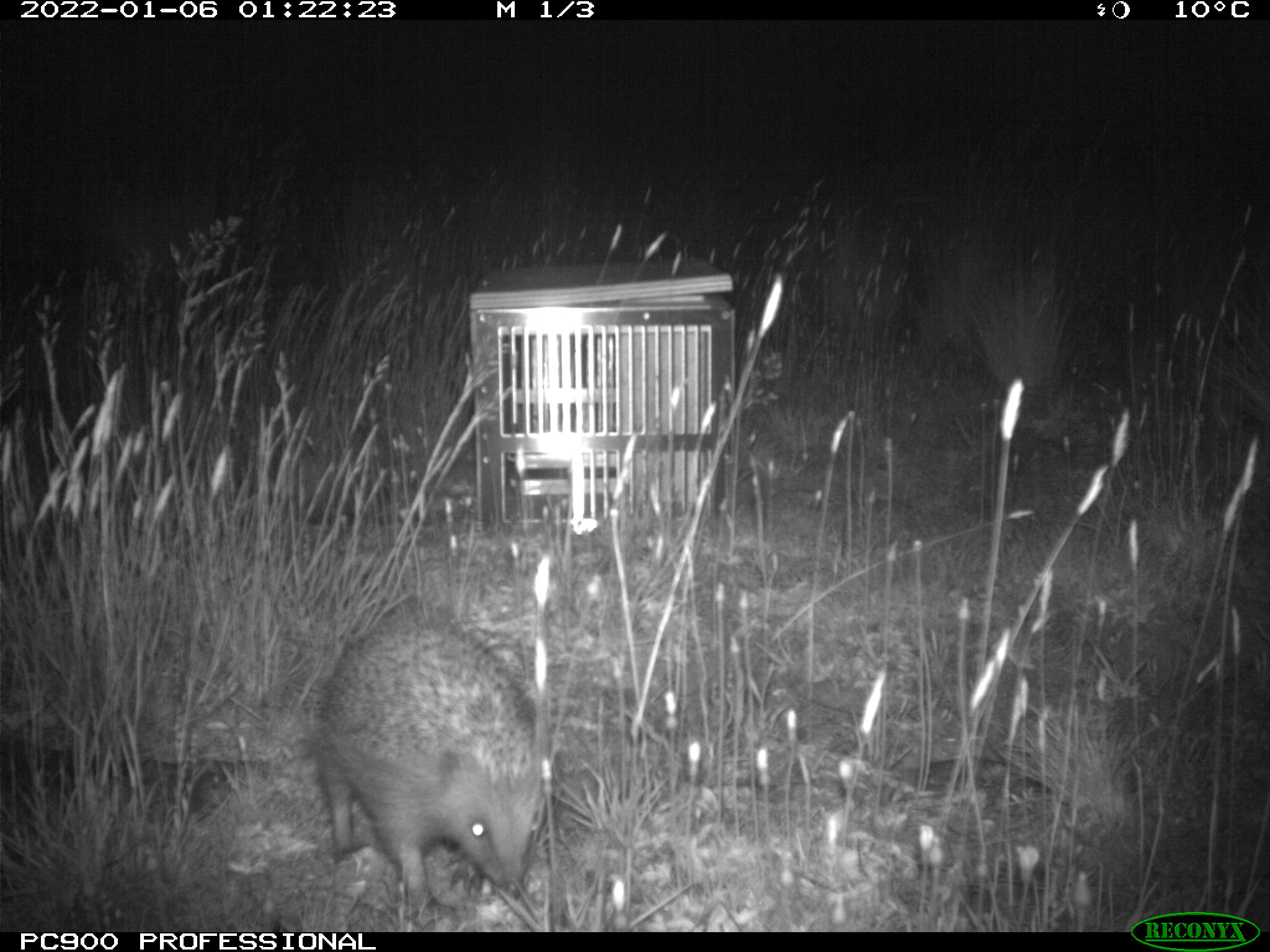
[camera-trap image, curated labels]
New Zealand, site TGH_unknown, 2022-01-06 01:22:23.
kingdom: Animalia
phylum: Chordata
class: Mammalia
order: Eulipotyphla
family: Erinaceidae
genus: Erinaceus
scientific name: Erinaceus europaeus europaeus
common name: european hedgehog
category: hedgehog